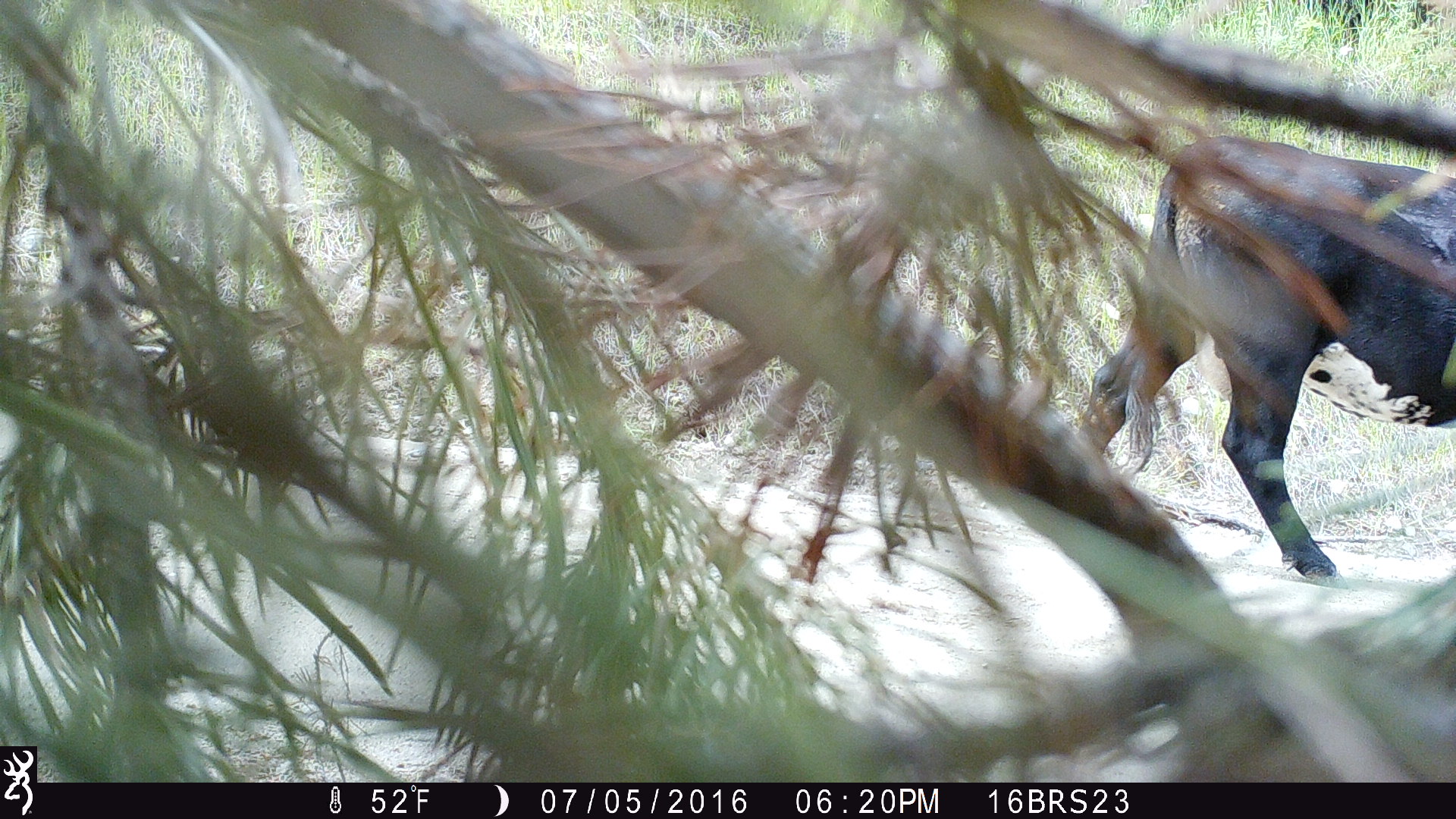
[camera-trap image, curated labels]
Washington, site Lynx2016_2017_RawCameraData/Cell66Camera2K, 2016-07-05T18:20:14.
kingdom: Animalia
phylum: Chordata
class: Mammalia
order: Artiodactyla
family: Bovidae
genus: Bos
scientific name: Bos taurus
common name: domestic cattle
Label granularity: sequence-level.